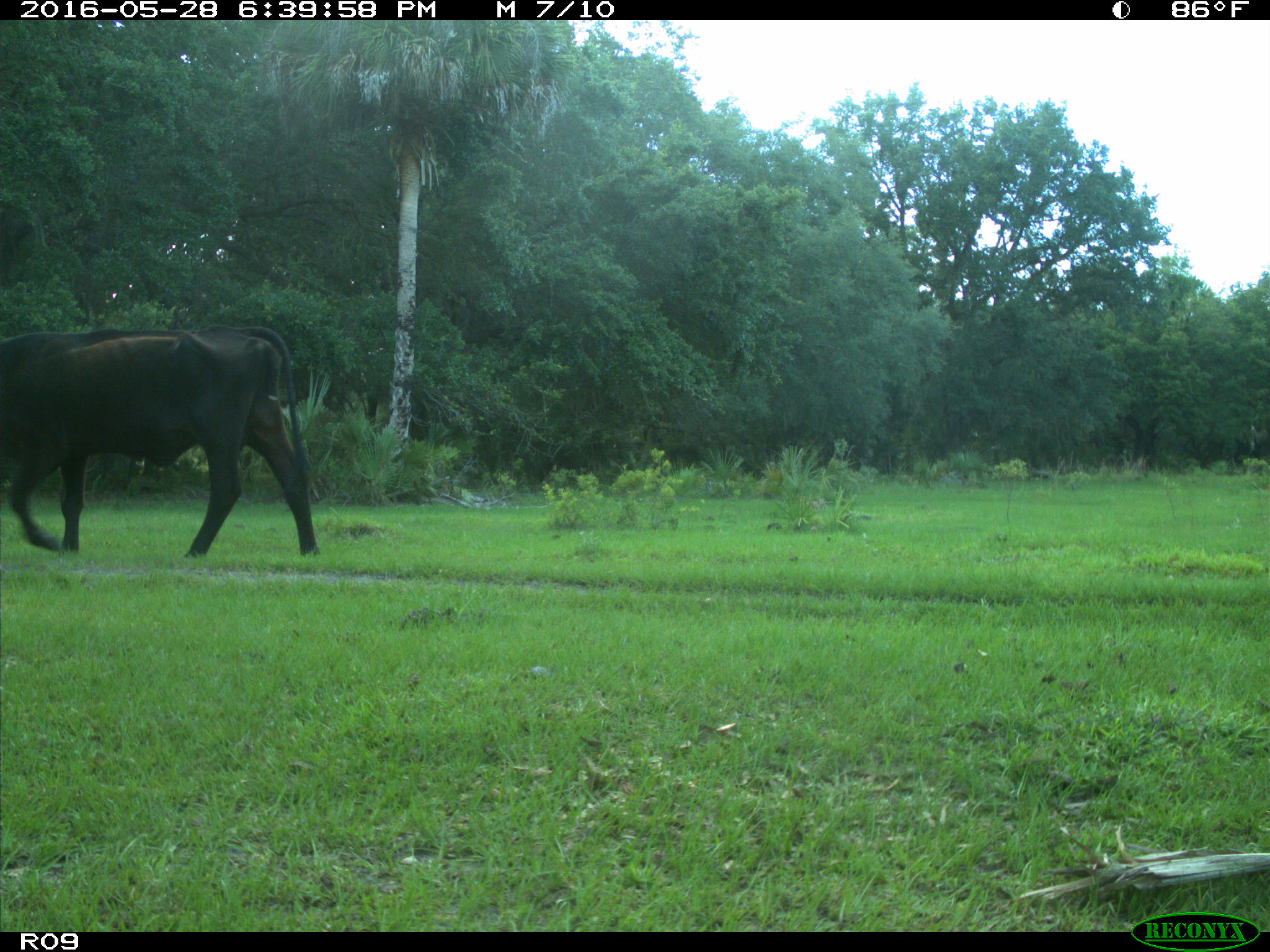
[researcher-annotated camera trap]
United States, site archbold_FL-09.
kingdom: Animalia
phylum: Chordata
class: Mammalia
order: Artiodactyla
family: Bovidae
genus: Bos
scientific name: Bos taurus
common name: domestic cow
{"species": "Bos taurus (domestic cow)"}